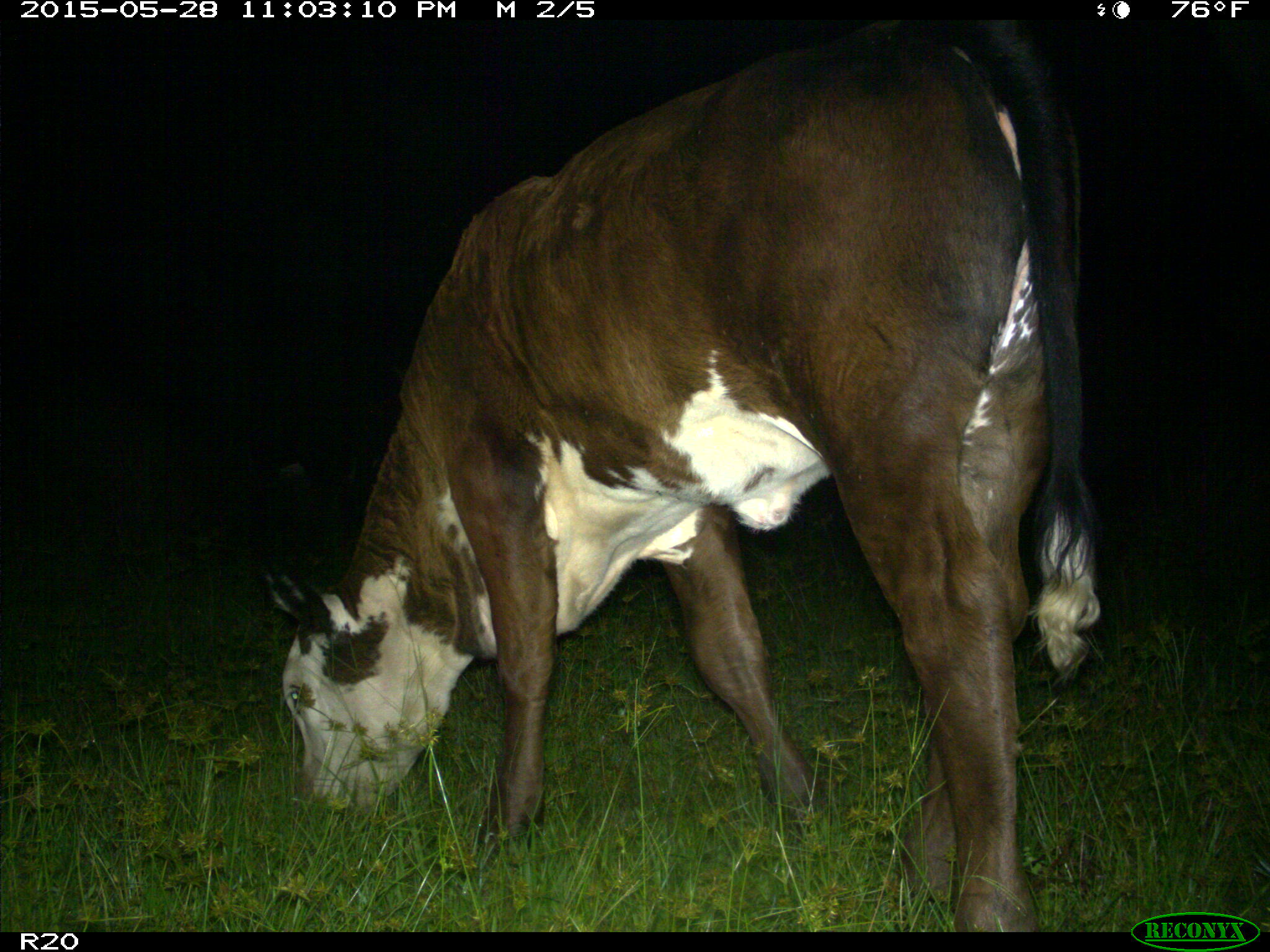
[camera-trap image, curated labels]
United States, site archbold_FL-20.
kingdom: Animalia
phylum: Chordata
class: Mammalia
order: Artiodactyla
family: Bovidae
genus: Bos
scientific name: Bos taurus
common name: domestic cow